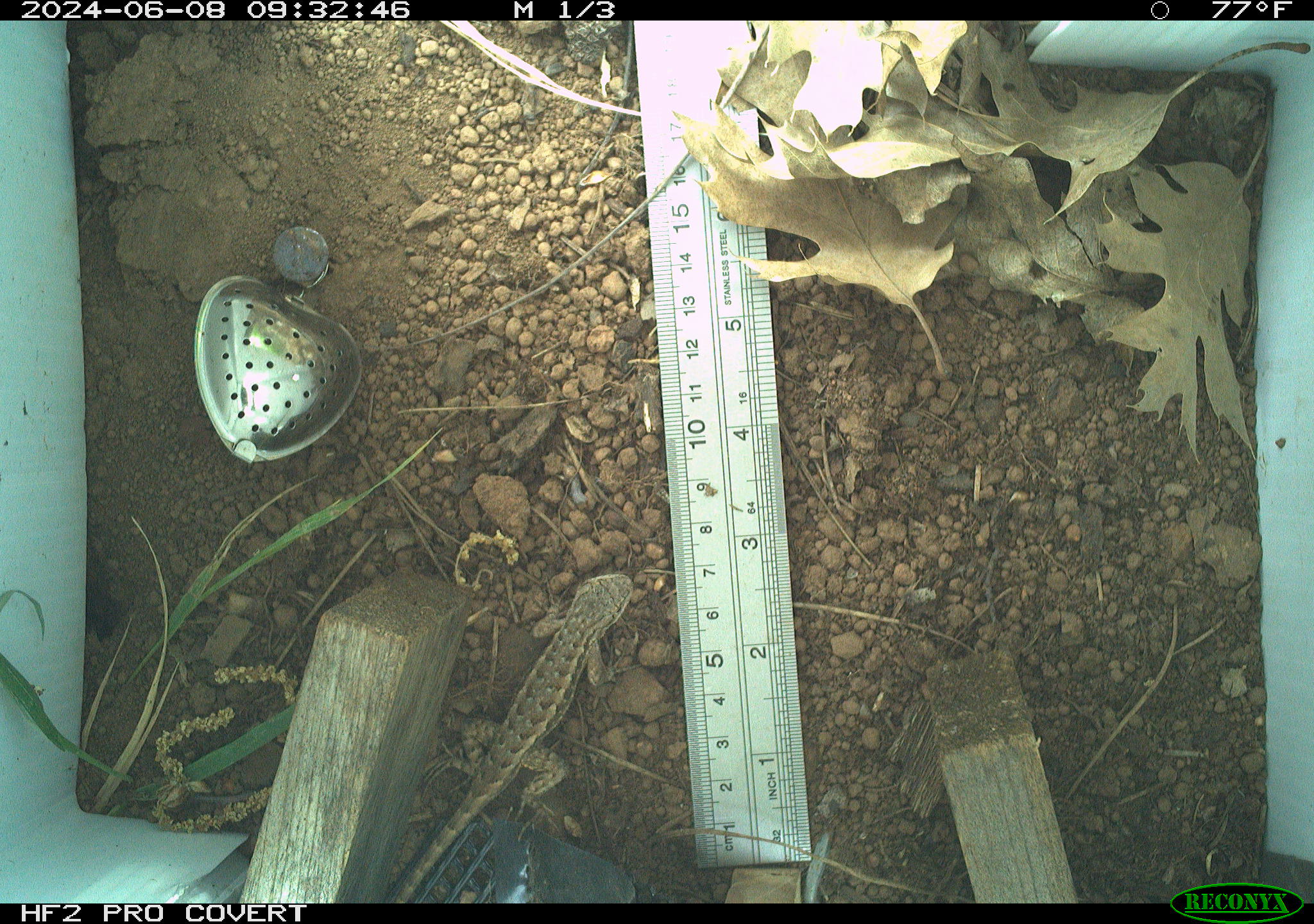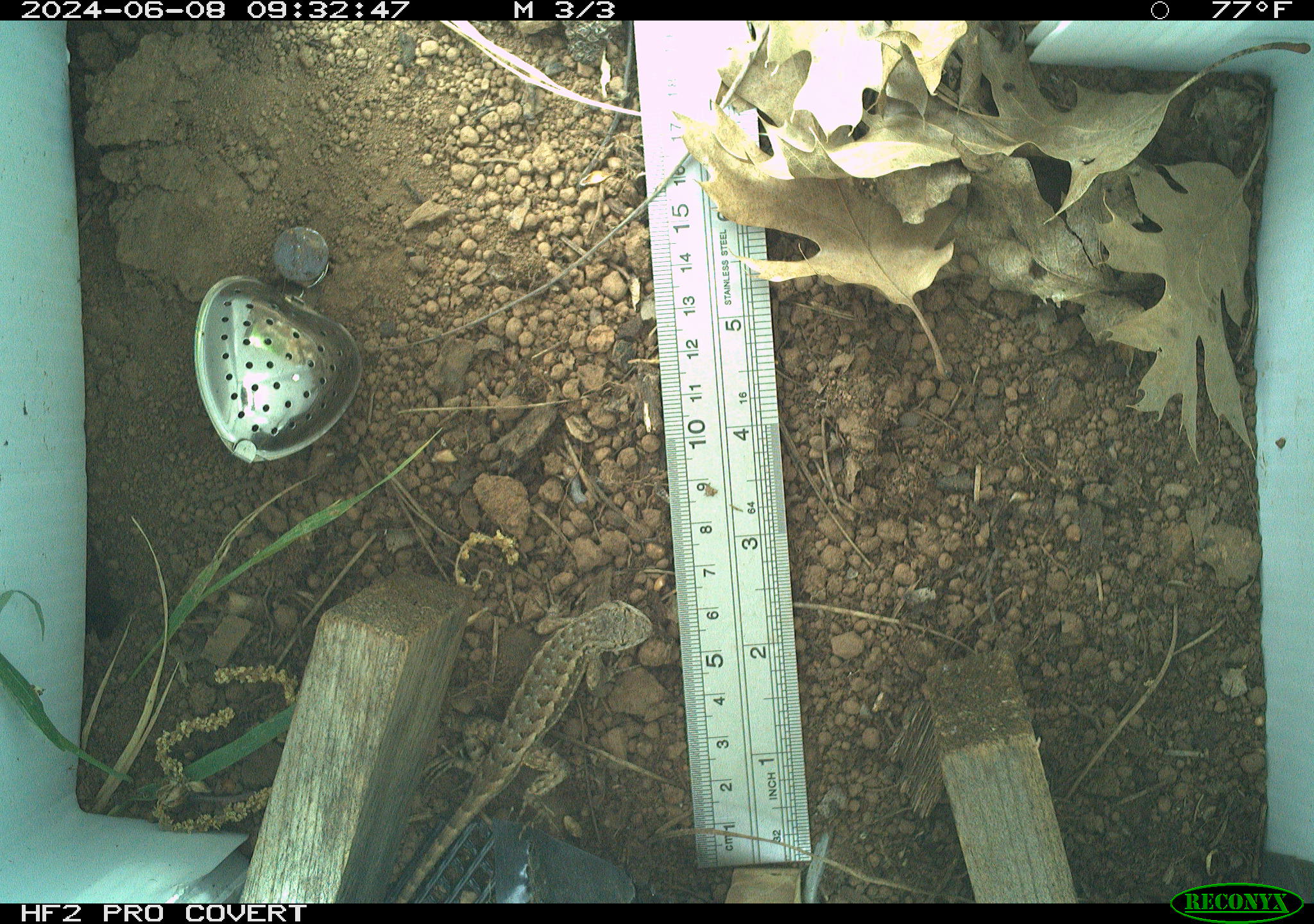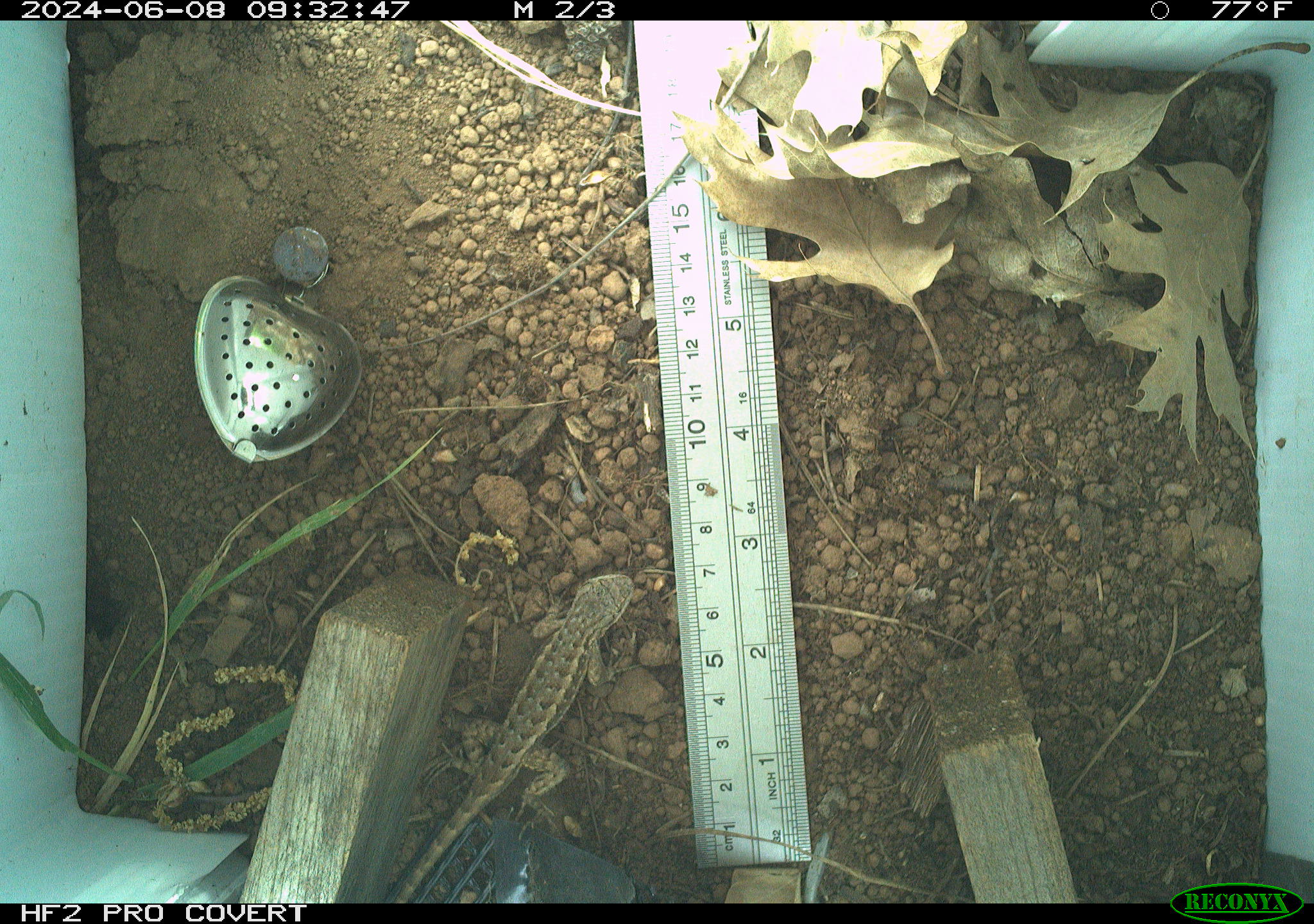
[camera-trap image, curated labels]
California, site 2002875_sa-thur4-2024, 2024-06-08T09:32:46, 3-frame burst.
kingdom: Animalia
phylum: Chordata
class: Reptilia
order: Squamata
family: Phrynosomatidae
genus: Sceloporus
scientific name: Sceloporus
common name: spiny lizards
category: sceloporus species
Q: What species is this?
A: Sceloporus species (spiny lizards) (Sceloporus).